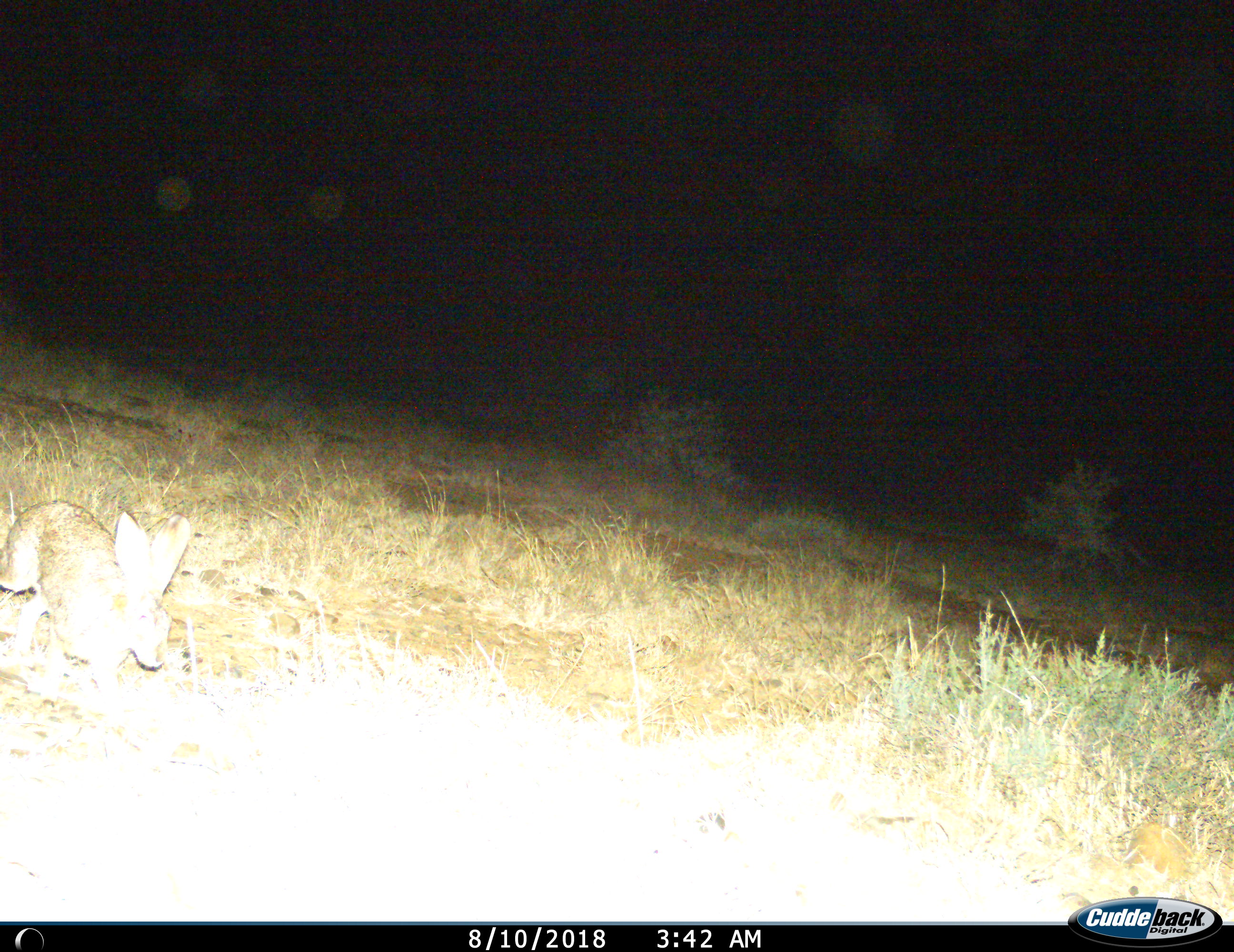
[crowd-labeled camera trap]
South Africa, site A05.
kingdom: Animalia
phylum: Chordata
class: Mammalia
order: Lagomorpha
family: Leporidae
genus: Lepus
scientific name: Lepus saxatilis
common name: scrub hare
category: harescrub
Harescrub (scrub hare) (Lepus saxatilis), count 1. Behavior (volunteer vote fractions): standing 29%, resting 0%, moving 71%, interacting 0%. Young present (vote fraction): 0%. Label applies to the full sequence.